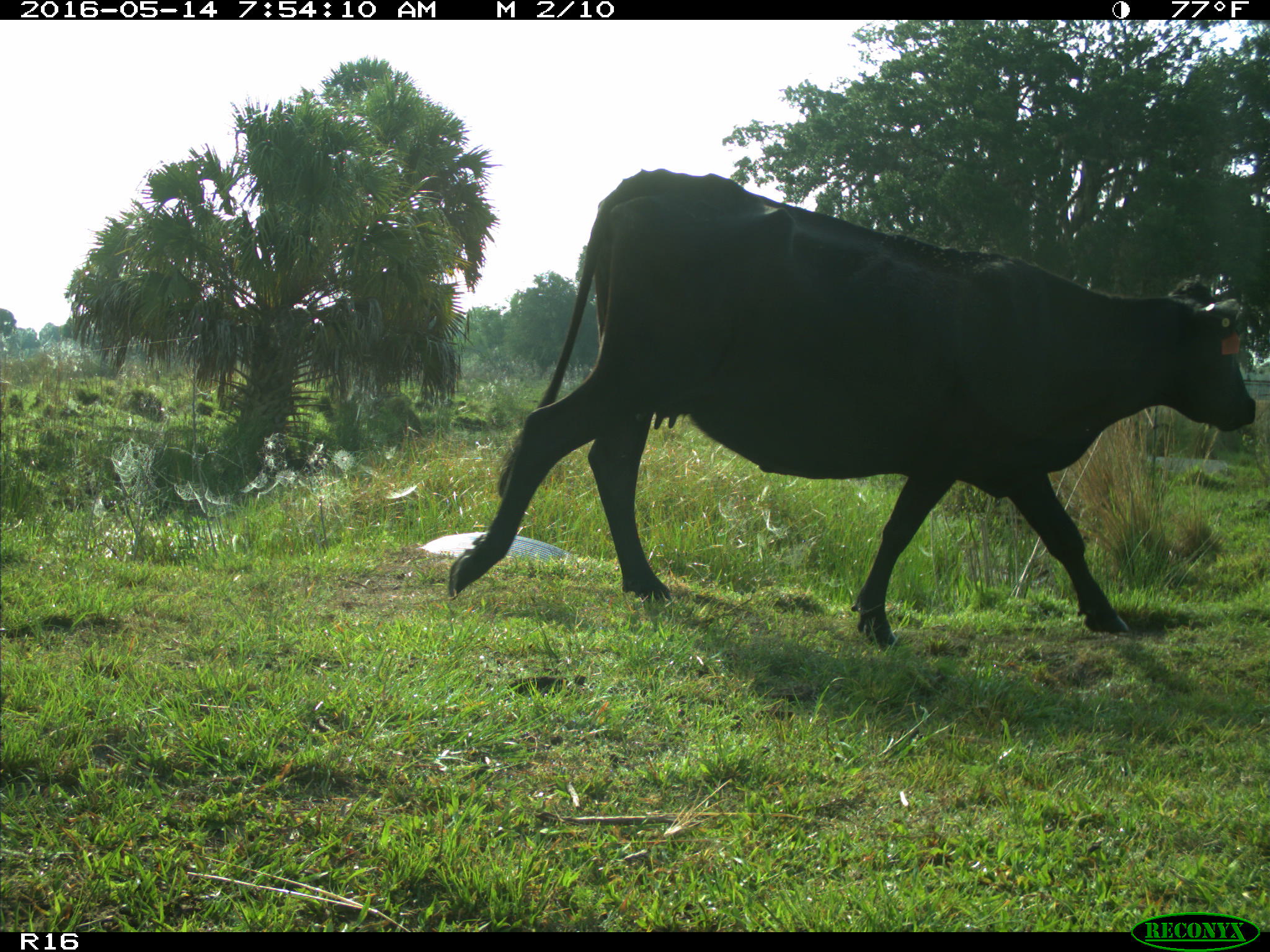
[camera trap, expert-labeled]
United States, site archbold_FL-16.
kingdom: Animalia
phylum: Chordata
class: Mammalia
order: Artiodactyla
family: Bovidae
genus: Bos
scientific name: Bos taurus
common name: domestic cow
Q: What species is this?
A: Bos taurus (domestic cow).